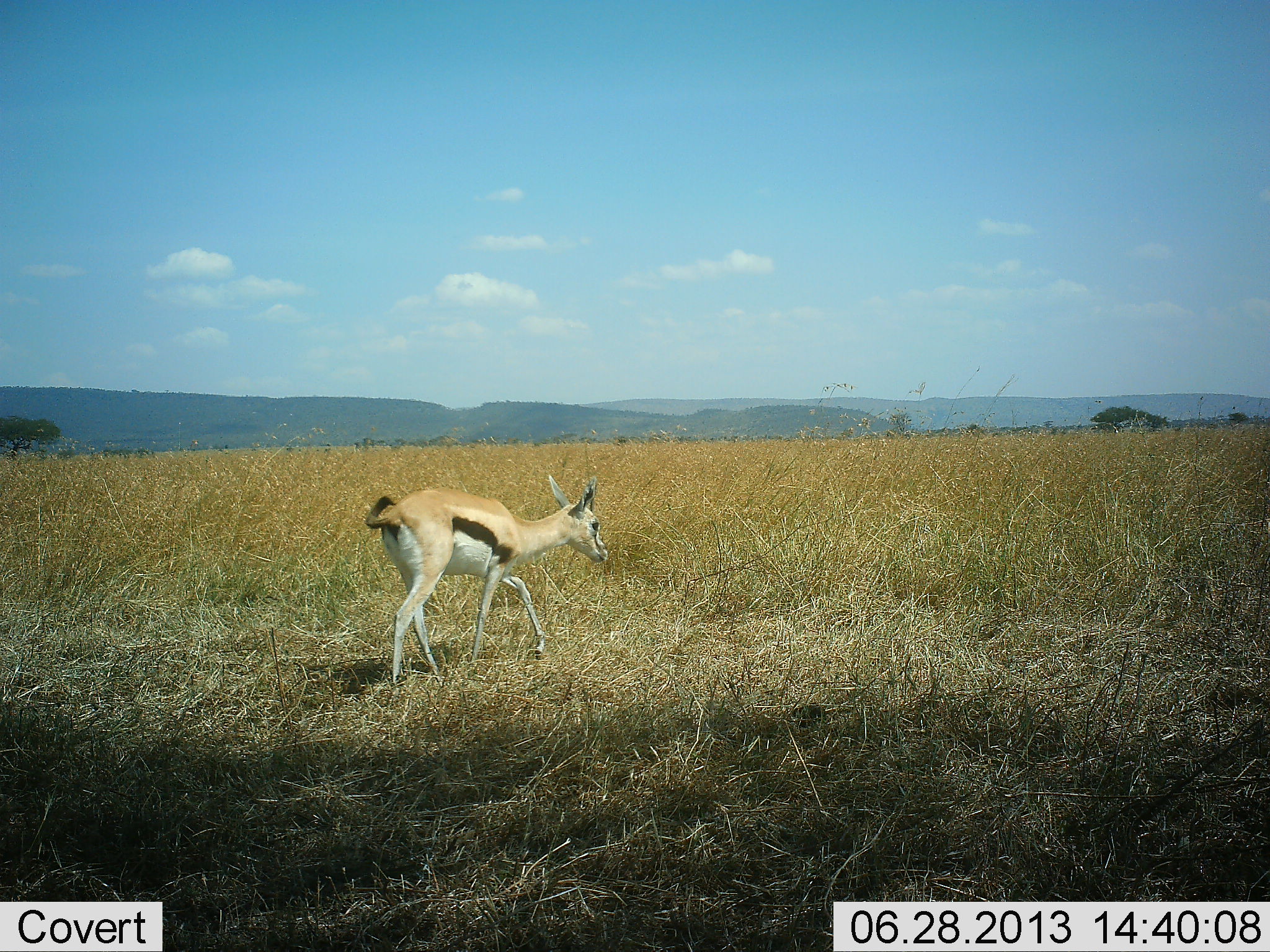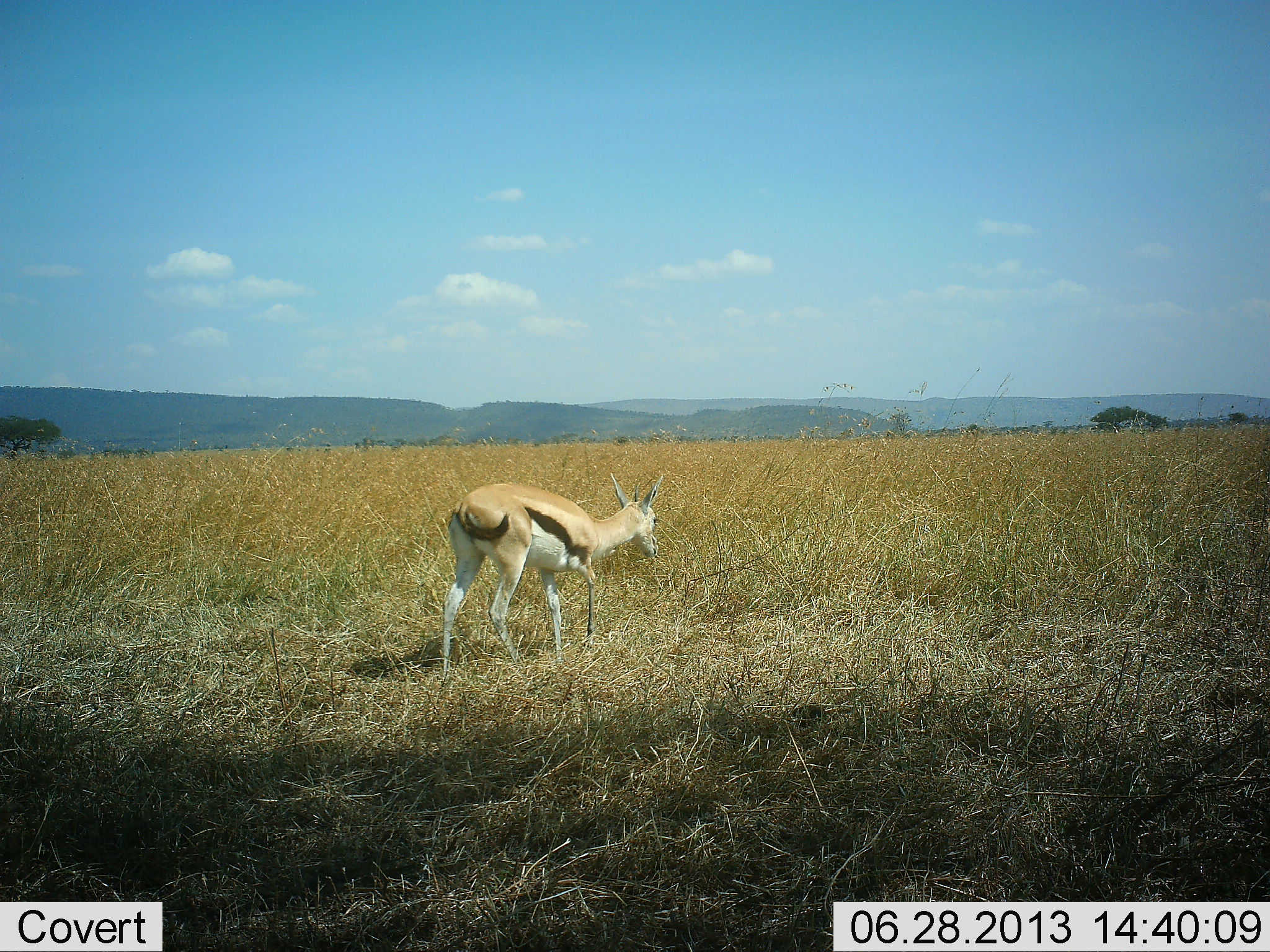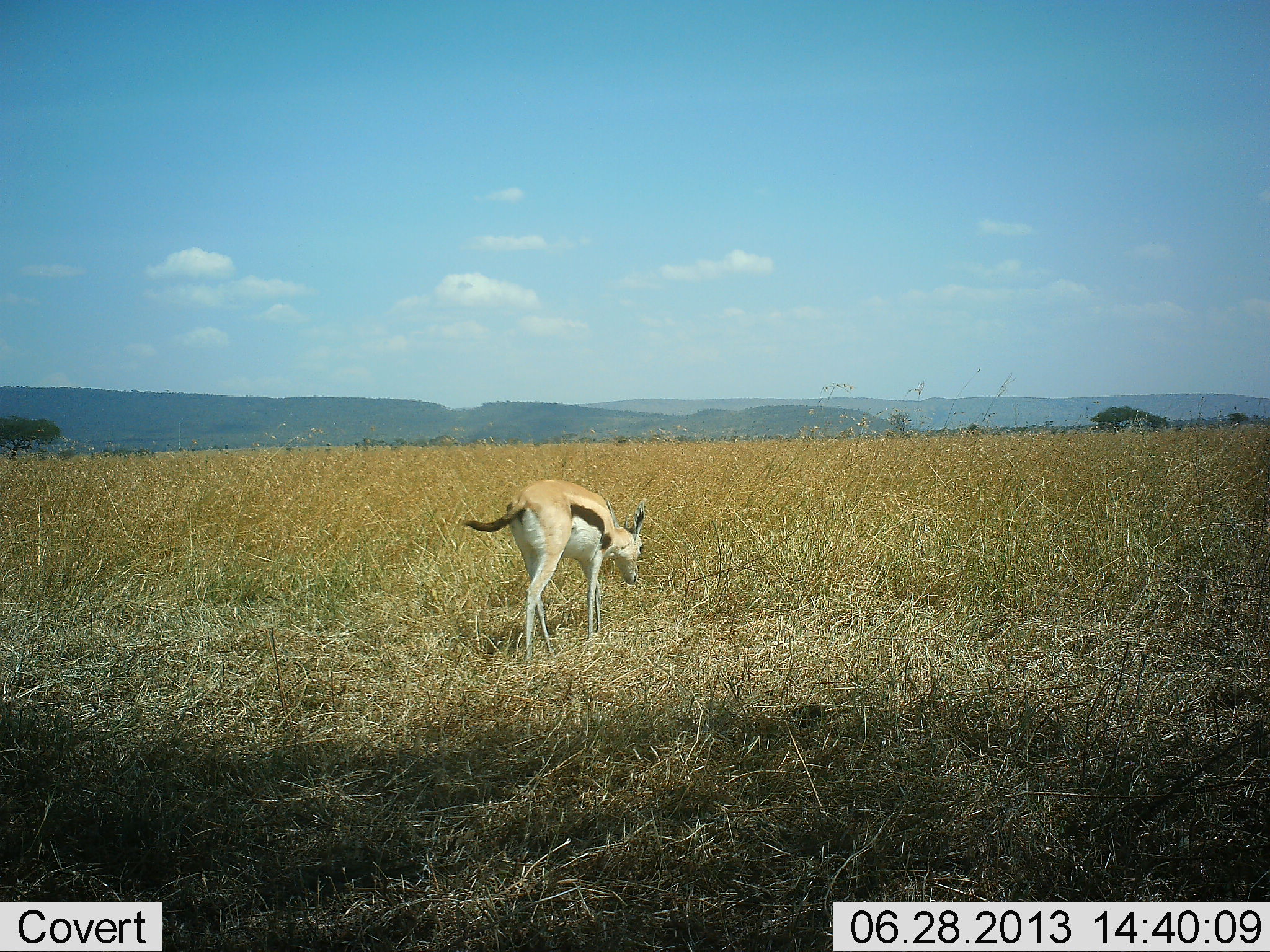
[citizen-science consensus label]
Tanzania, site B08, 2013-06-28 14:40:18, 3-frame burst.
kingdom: Animalia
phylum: Chordata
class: Mammalia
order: Artiodactyla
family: Bovidae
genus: Eudorcas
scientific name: Eudorcas thomsonii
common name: thomson's gazelle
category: gazellethomsons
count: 1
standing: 14%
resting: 0%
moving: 86%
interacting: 0%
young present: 7%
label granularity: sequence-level